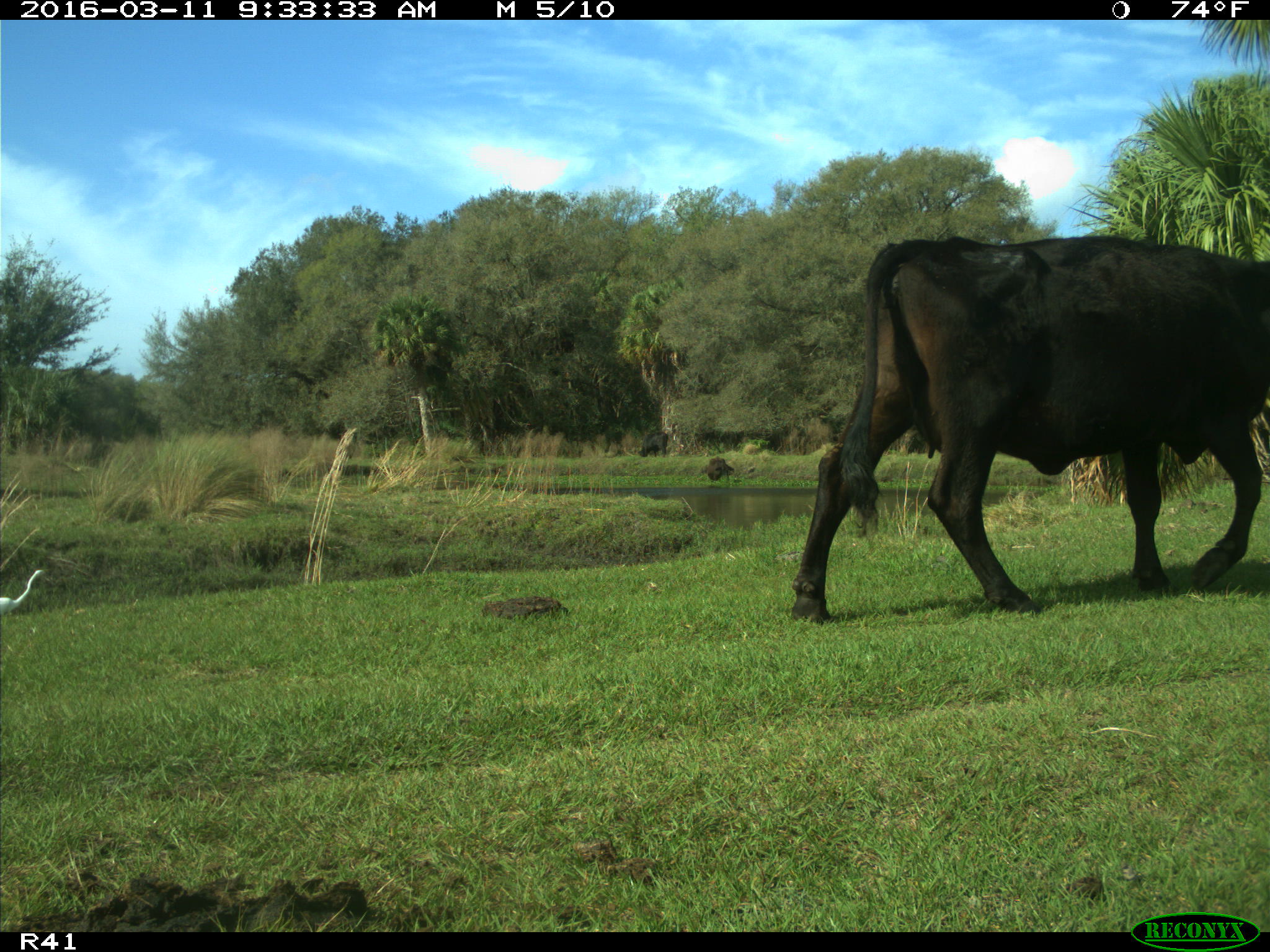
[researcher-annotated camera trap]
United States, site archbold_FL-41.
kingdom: Animalia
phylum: Chordata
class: Mammalia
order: Artiodactyla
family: Bovidae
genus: Bos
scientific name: Bos taurus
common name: domestic cow